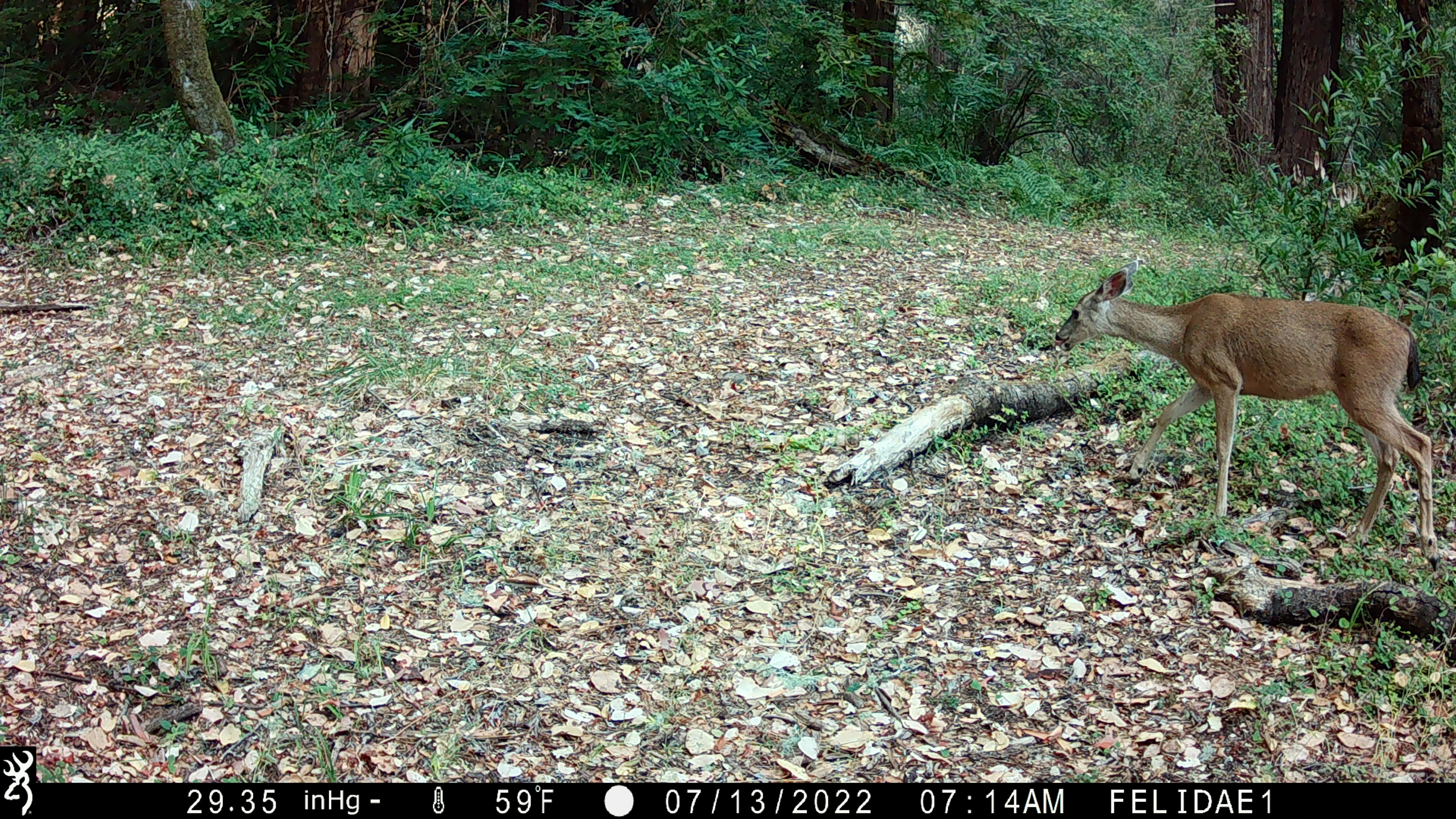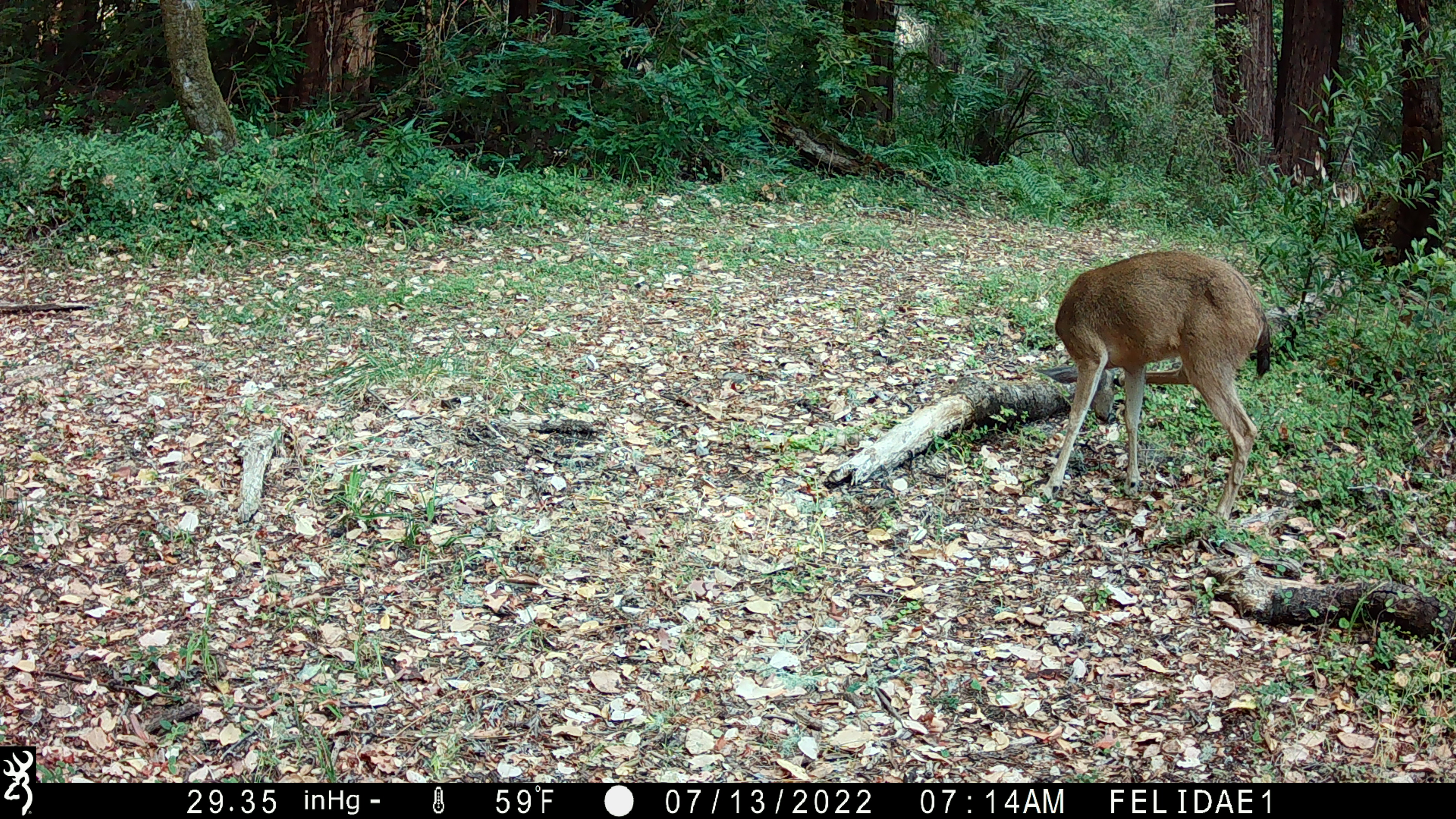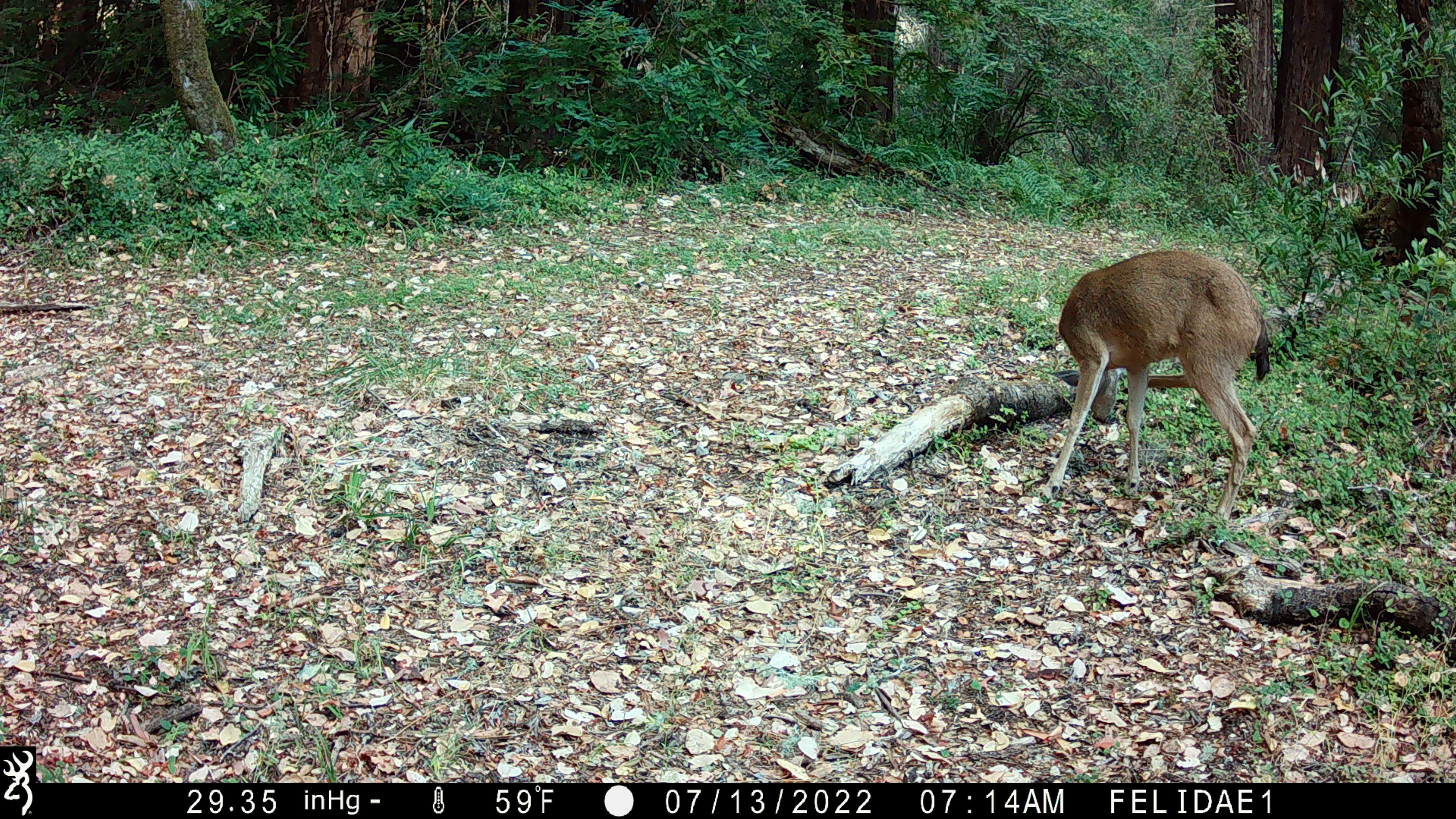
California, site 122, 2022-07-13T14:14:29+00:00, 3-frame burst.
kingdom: Animalia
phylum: Chordata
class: Mammalia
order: Artiodactyla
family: Cervidae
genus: Odocoileus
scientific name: Odocoileus hemionus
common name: mule deer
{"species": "mule deer (Odocoileus hemionus)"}